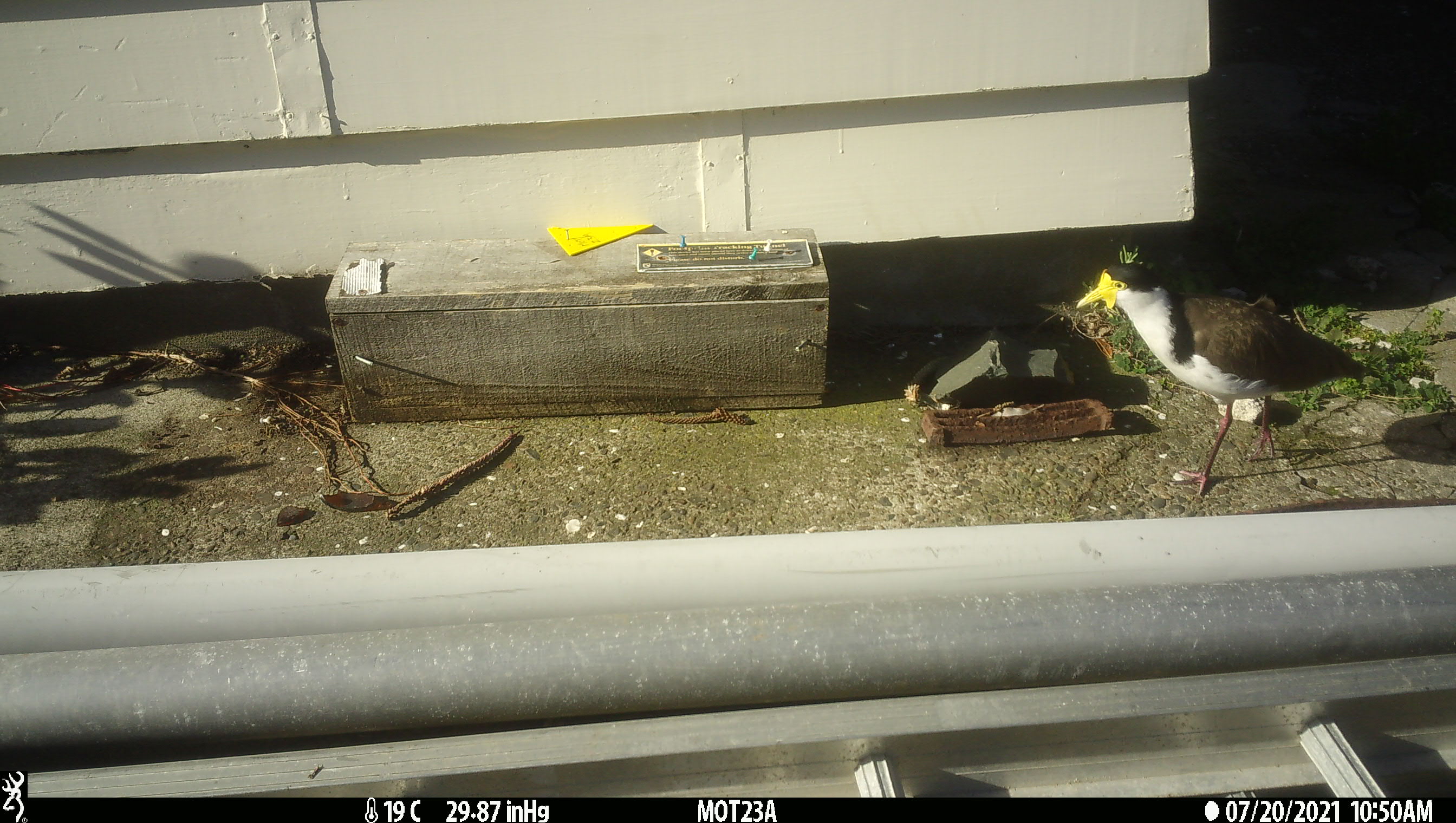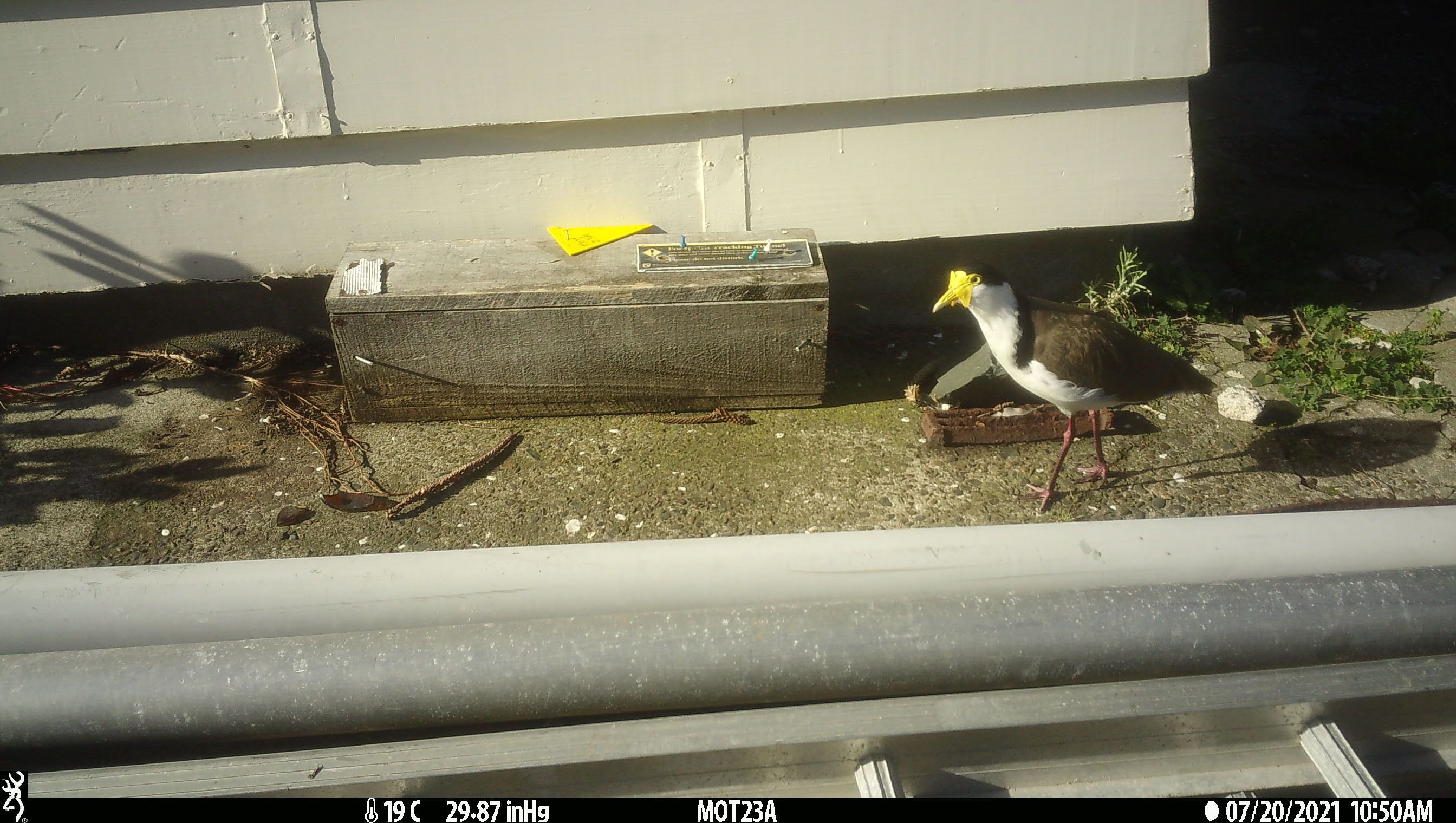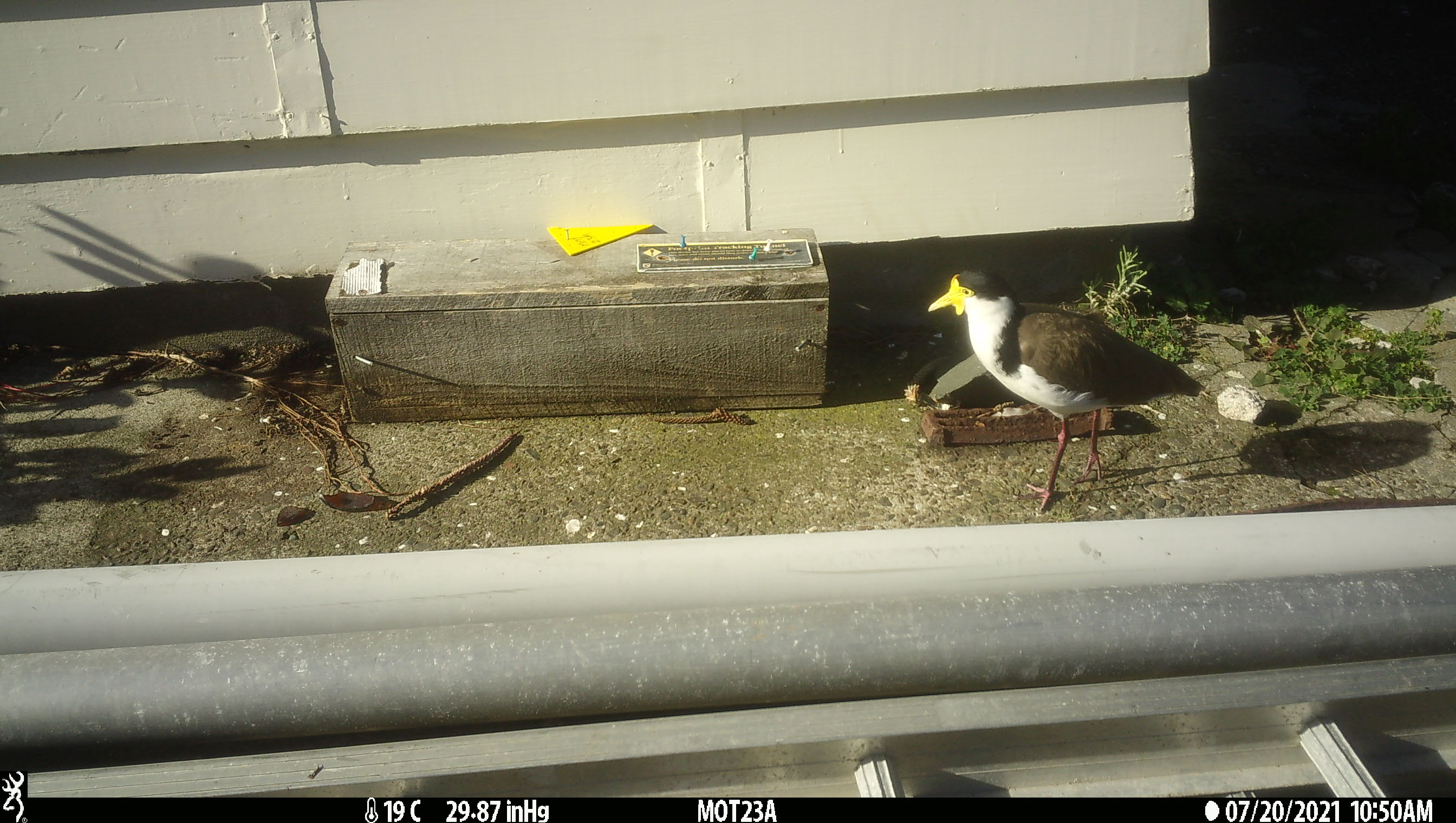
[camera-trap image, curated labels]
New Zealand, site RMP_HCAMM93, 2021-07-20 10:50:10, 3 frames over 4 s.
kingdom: Animalia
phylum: Chordata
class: Aves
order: Charadriiformes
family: Charadriidae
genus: Vanellus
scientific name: Vanellus miles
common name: masked lapwing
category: spurwing plover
Spurwing plover (masked lapwing) (Vanellus miles).